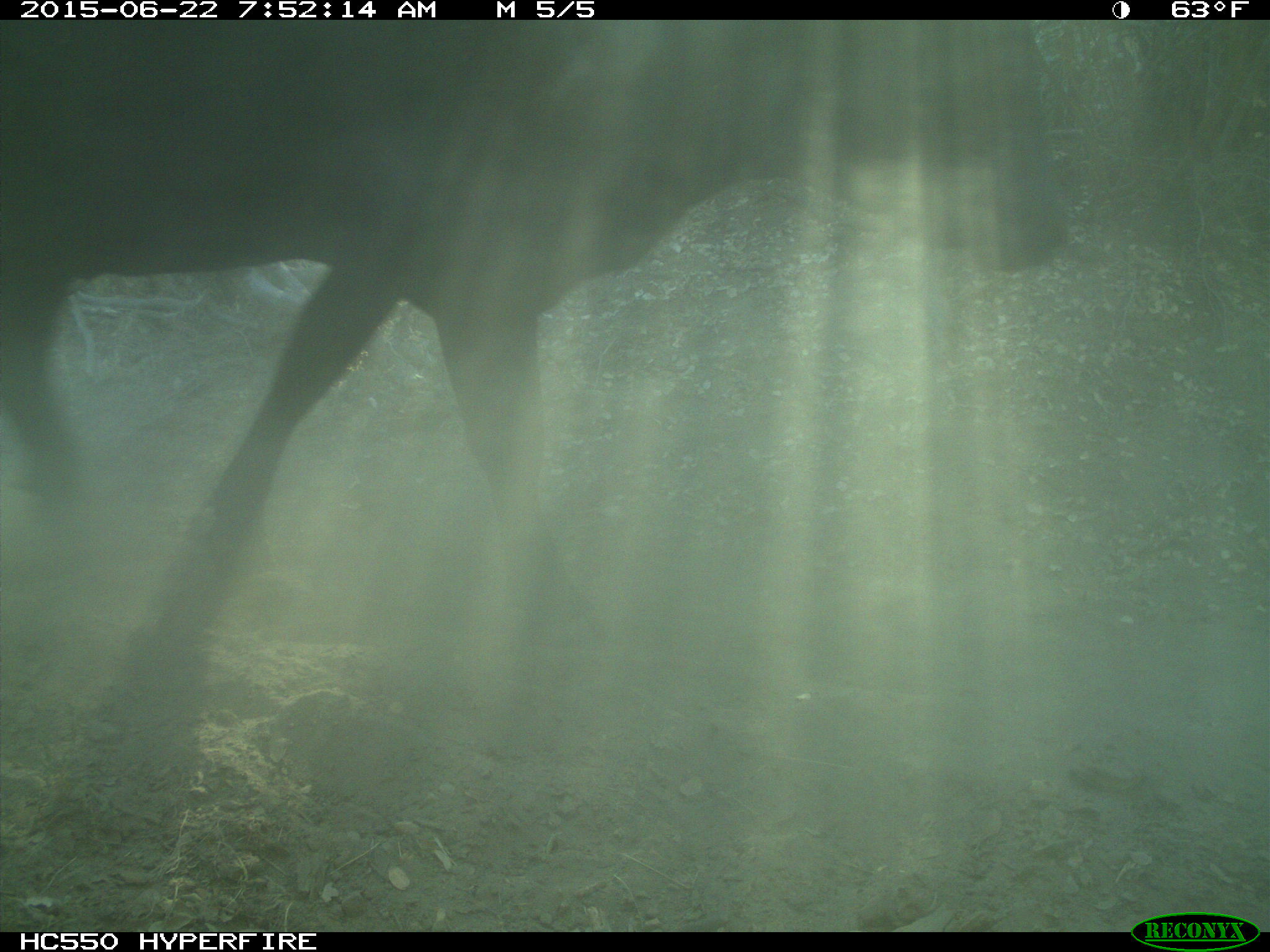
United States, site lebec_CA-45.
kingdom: Animalia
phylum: Chordata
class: Mammalia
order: Artiodactyla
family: Bovidae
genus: Bos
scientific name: Bos taurus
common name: domestic cow